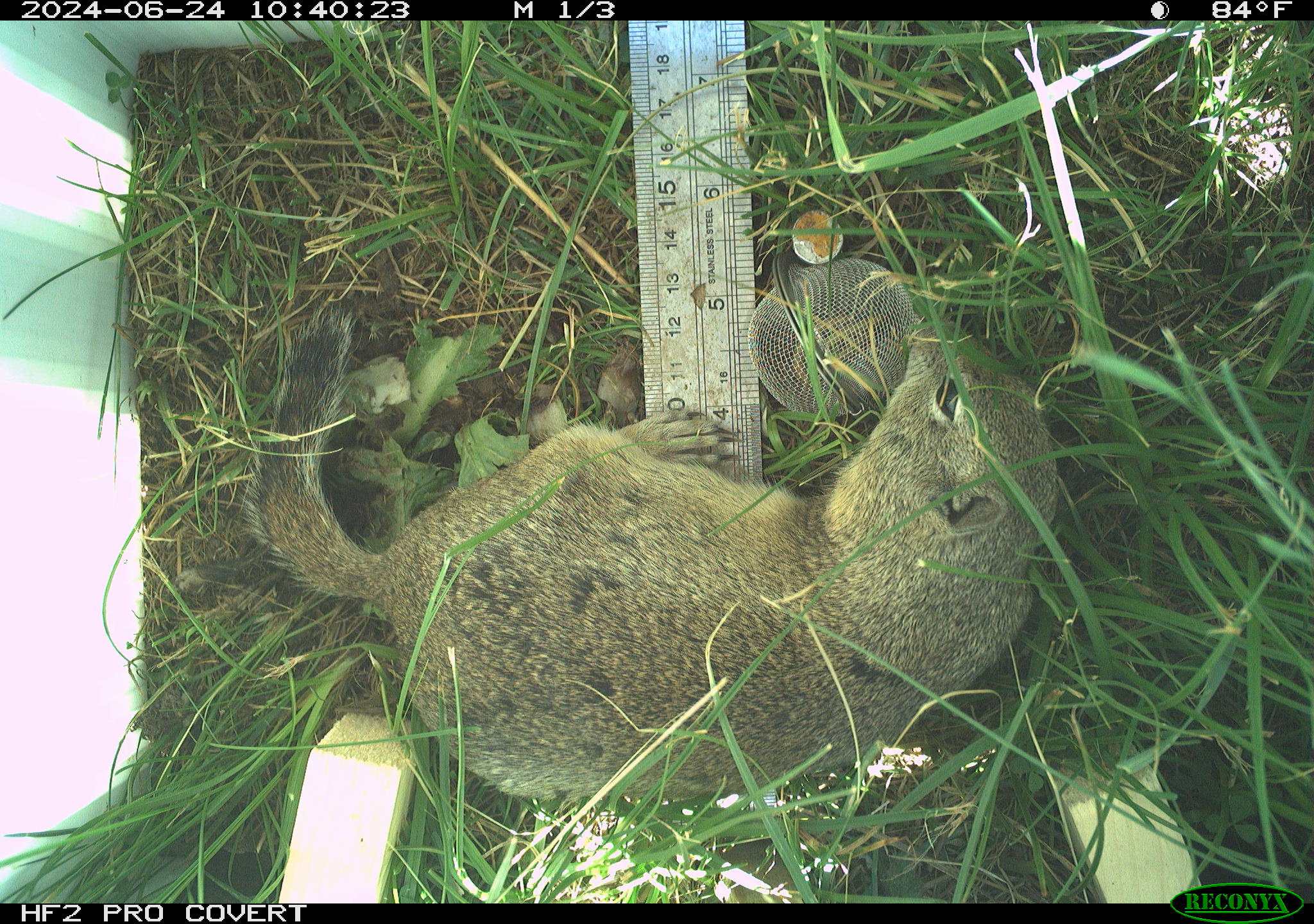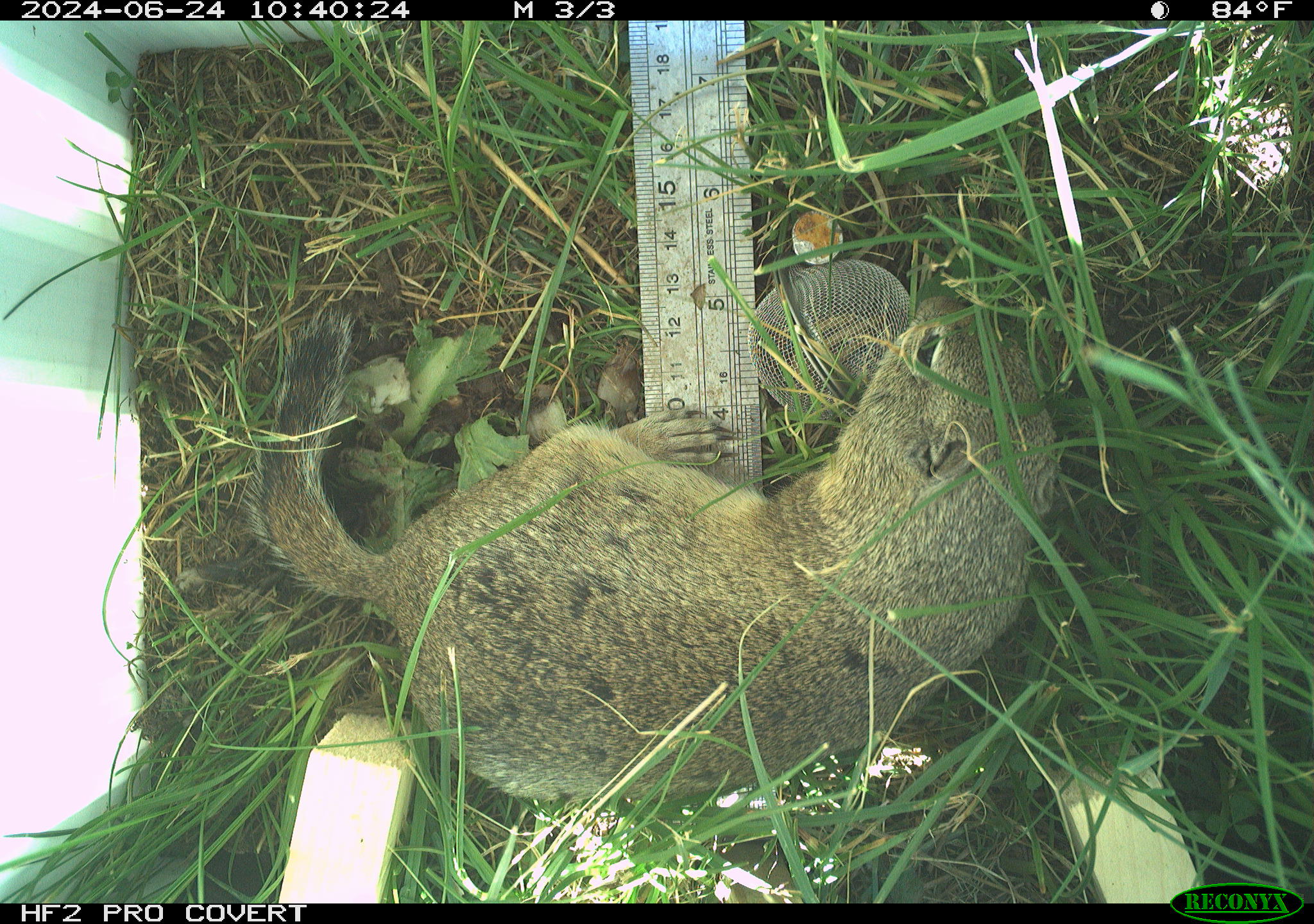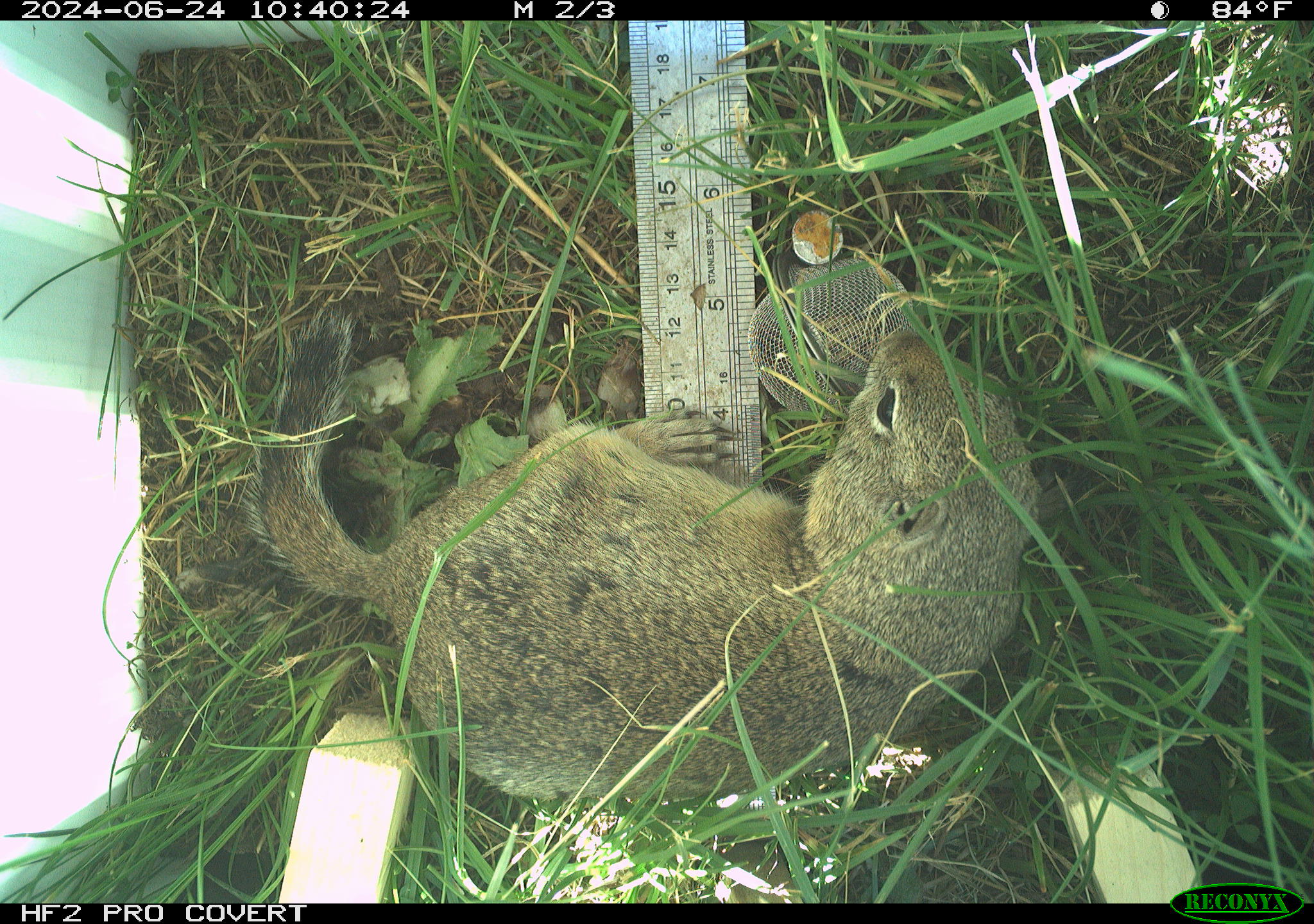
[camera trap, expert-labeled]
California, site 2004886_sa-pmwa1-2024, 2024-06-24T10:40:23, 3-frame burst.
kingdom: Animalia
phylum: Chordata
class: Mammalia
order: Rodentia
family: Sciuridae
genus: Urocitellus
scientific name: Urocitellus beldingi beldingi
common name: belding's ground squirrel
Belding's ground squirrel (Urocitellus beldingi beldingi).